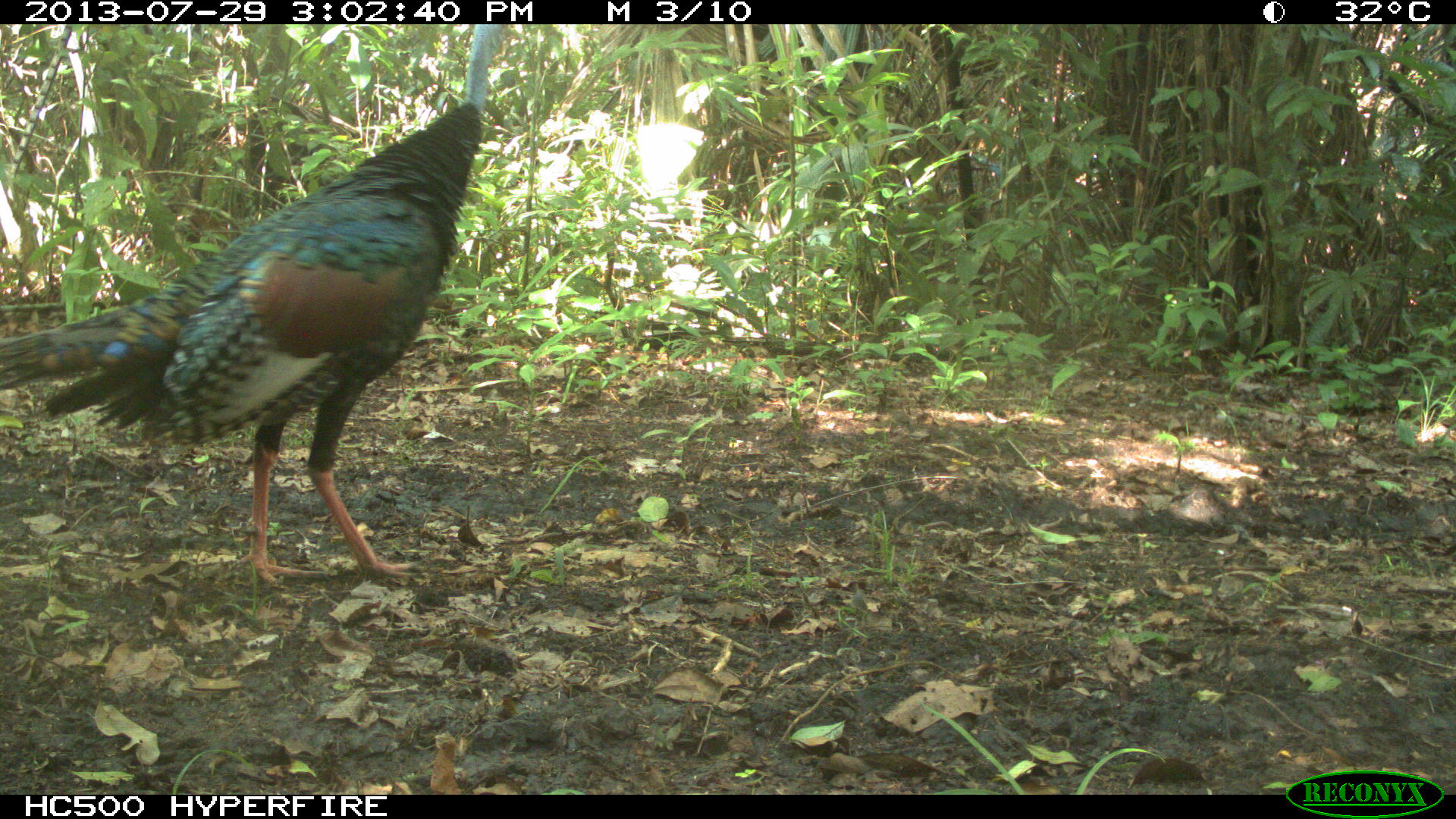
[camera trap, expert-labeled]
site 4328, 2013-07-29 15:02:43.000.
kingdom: Animalia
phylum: Chordata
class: Aves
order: Galliformes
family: Phasianidae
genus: Meleagris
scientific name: Meleagris ocellata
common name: ocellated turkey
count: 2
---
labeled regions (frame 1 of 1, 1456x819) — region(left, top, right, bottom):
meleagris ocellata: region(0, 21, 523, 590)